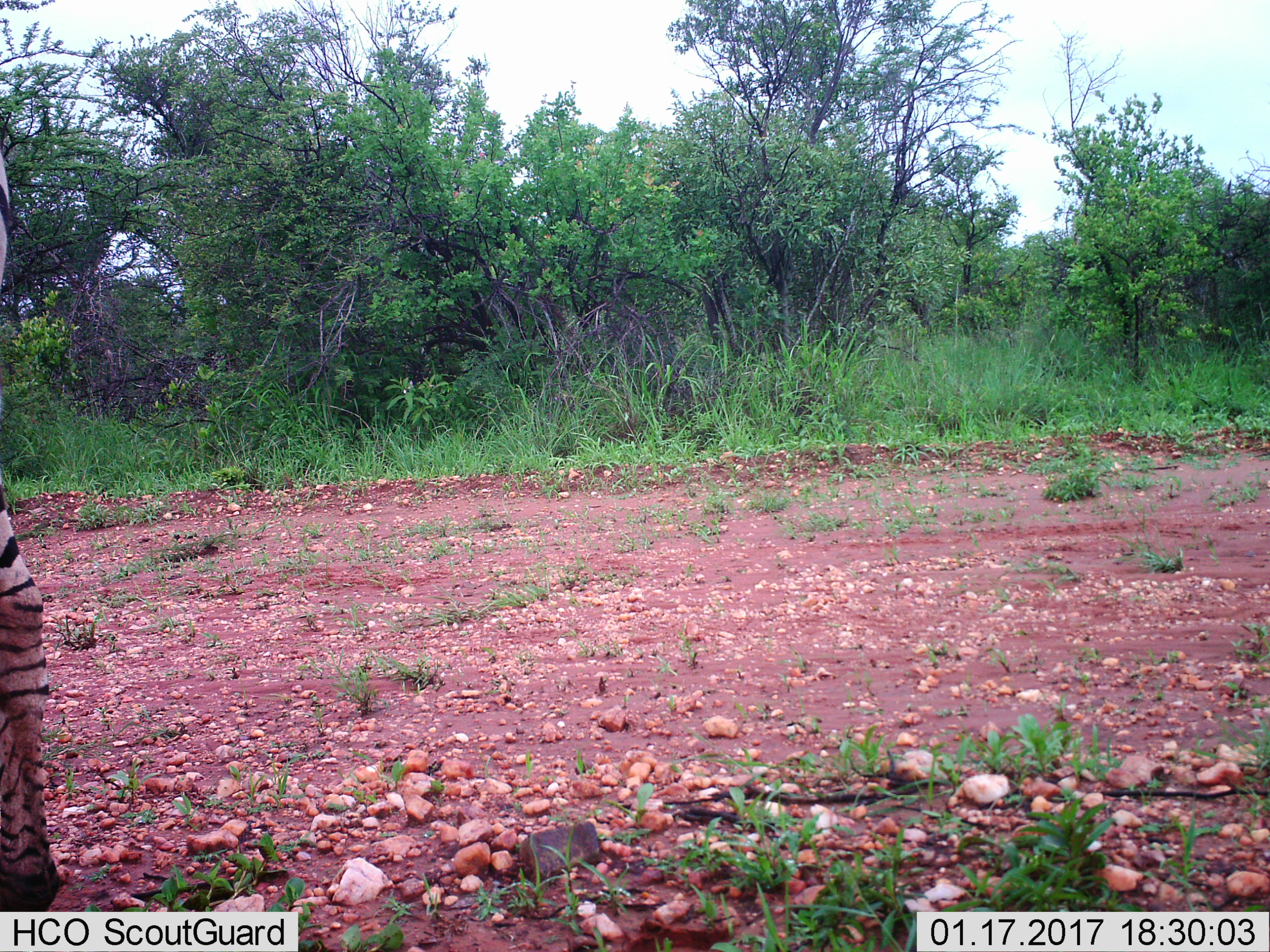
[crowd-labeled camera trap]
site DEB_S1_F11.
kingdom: Animalia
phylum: Chordata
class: Mammalia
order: Perissodactyla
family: Equidae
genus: Equus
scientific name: Equus quagga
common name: plains zebra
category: zebraplains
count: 1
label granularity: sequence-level